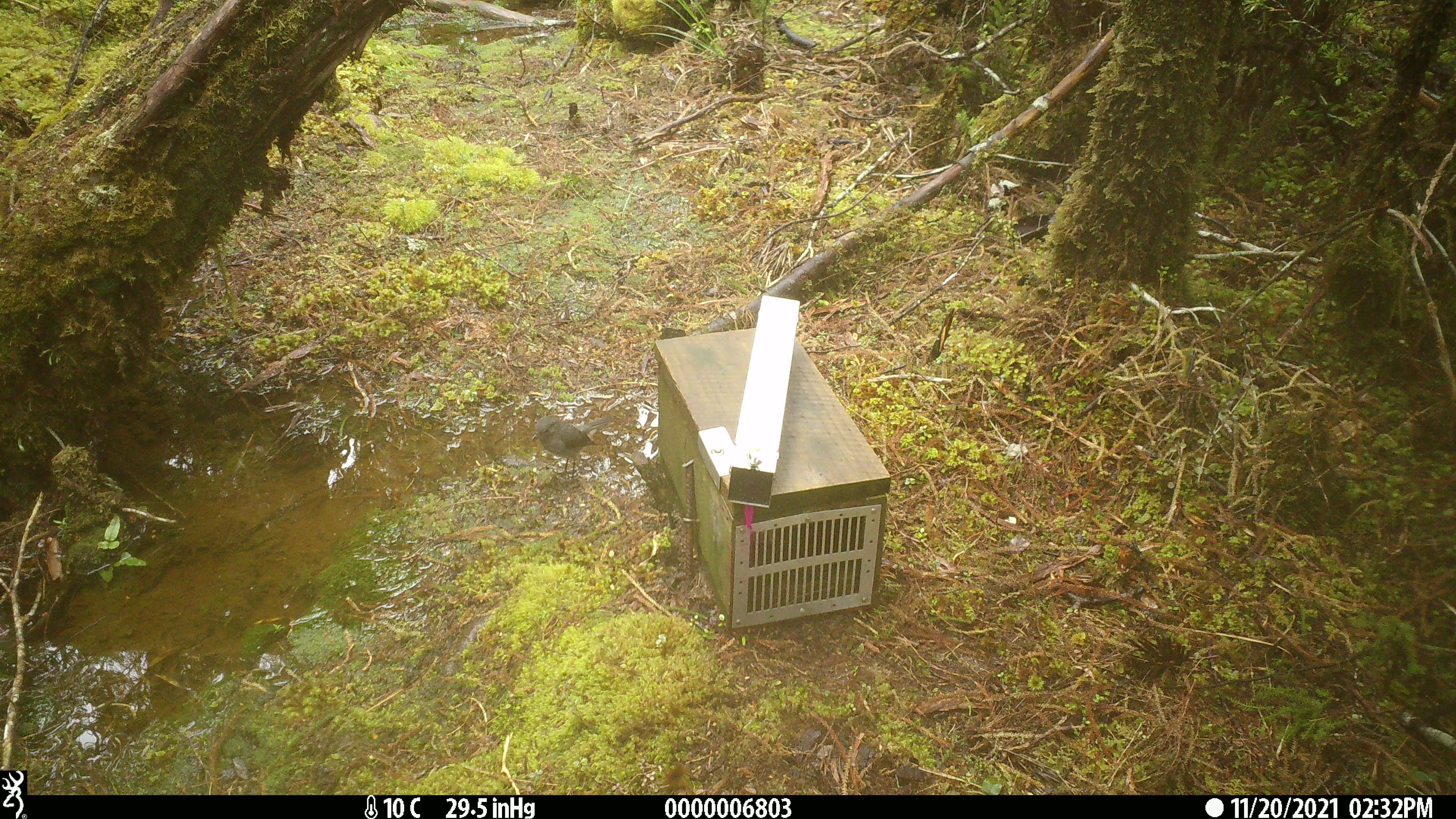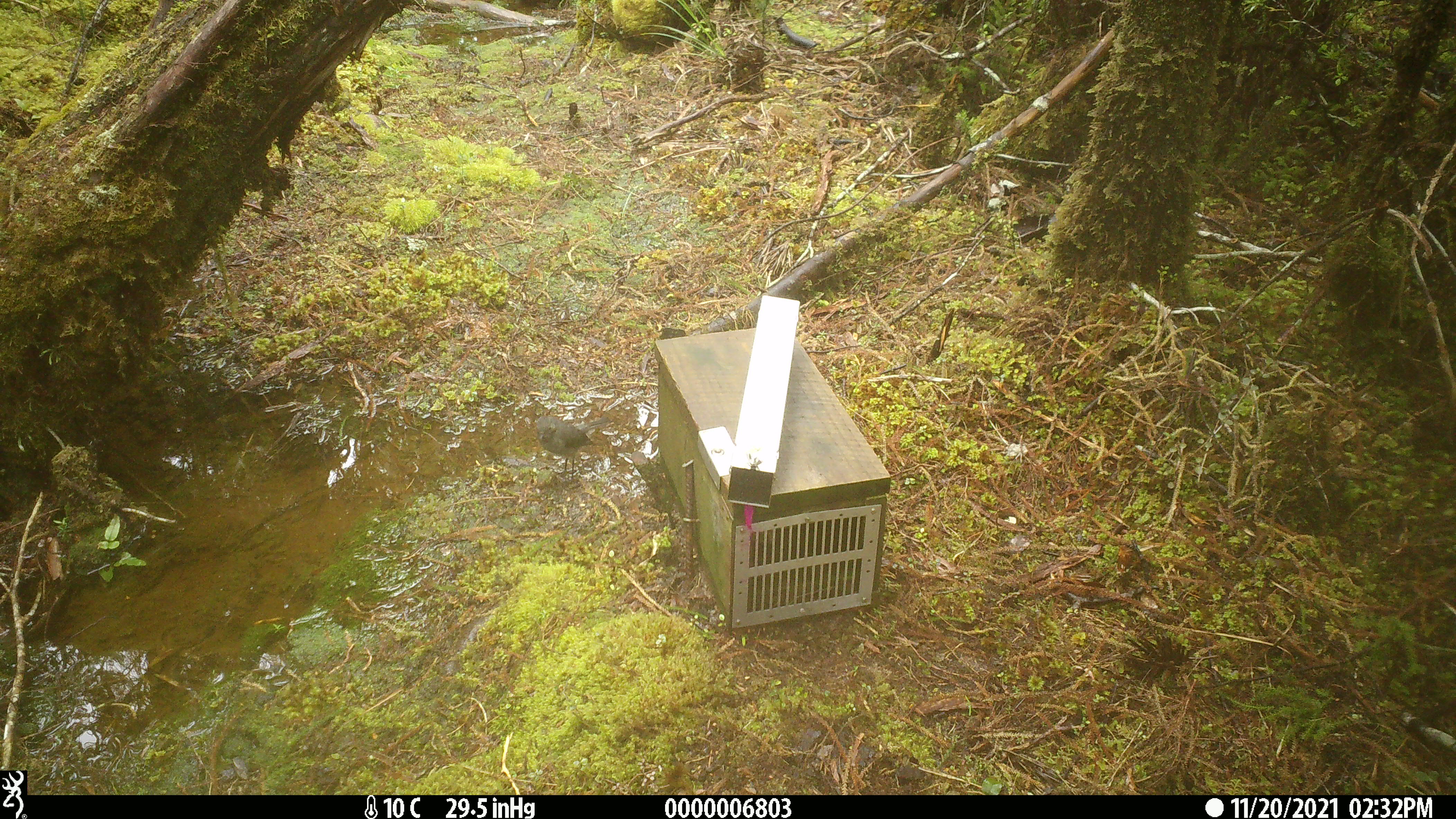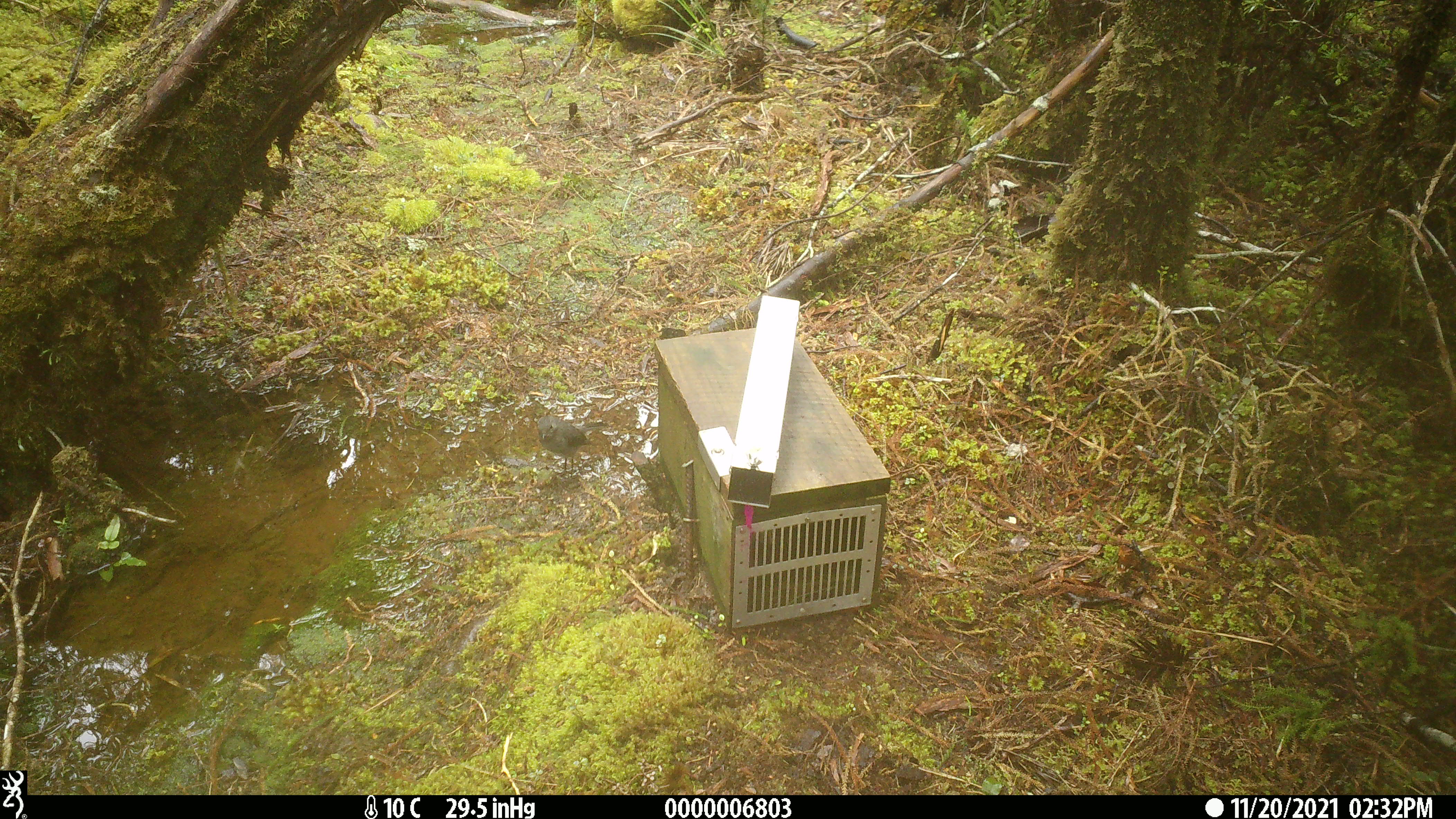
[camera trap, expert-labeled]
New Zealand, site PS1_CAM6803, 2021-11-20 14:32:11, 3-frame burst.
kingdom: Animalia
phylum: Chordata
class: Aves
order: Passeriformes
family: Petroicidae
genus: Petroica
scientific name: Petroica australis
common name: new zealand robin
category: robin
Robin (new zealand robin) (Petroica australis).